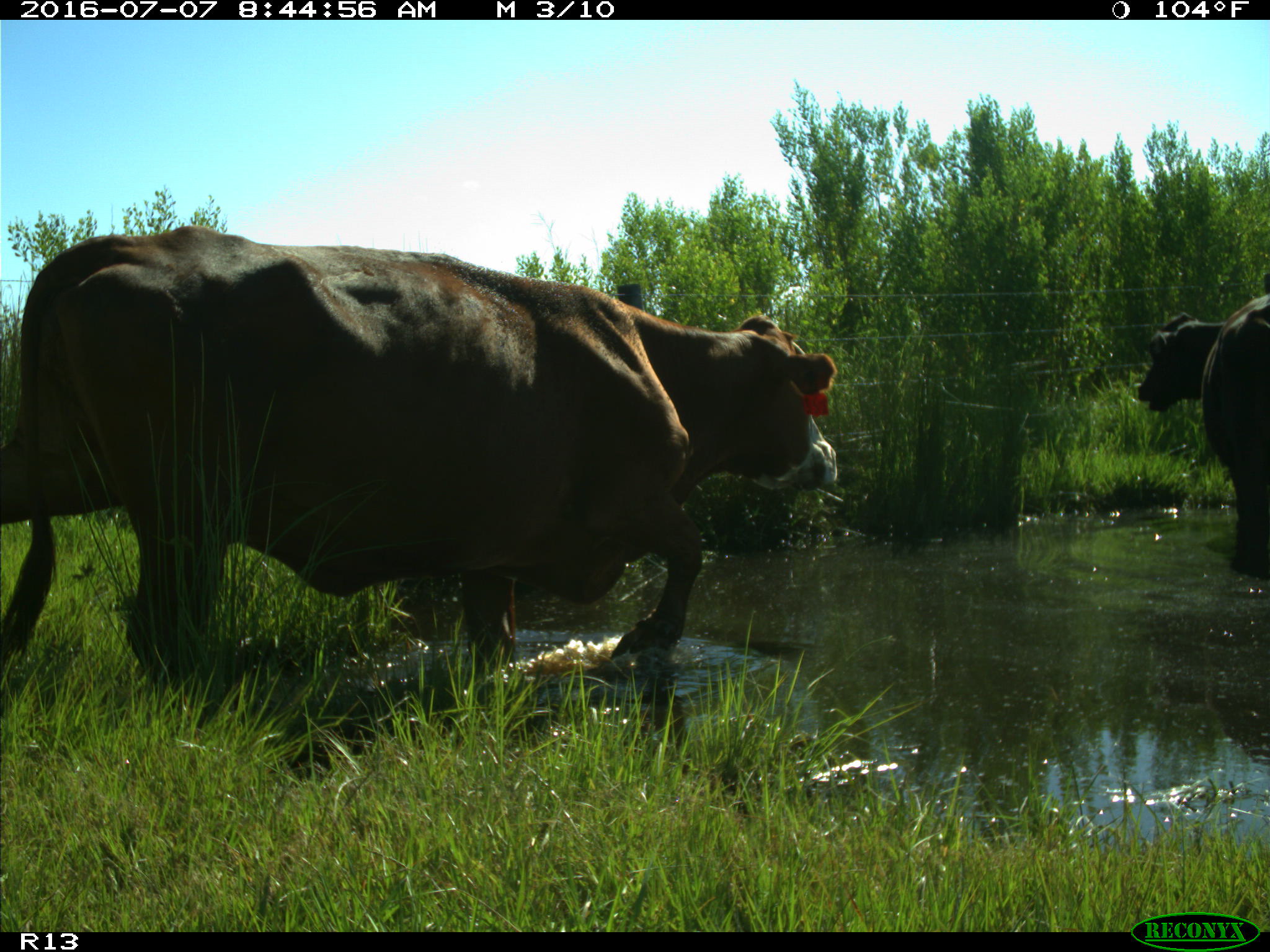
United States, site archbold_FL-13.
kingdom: Animalia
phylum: Chordata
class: Mammalia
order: Artiodactyla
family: Bovidae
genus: Bos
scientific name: Bos taurus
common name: domestic cow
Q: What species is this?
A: Bos taurus (domestic cow).